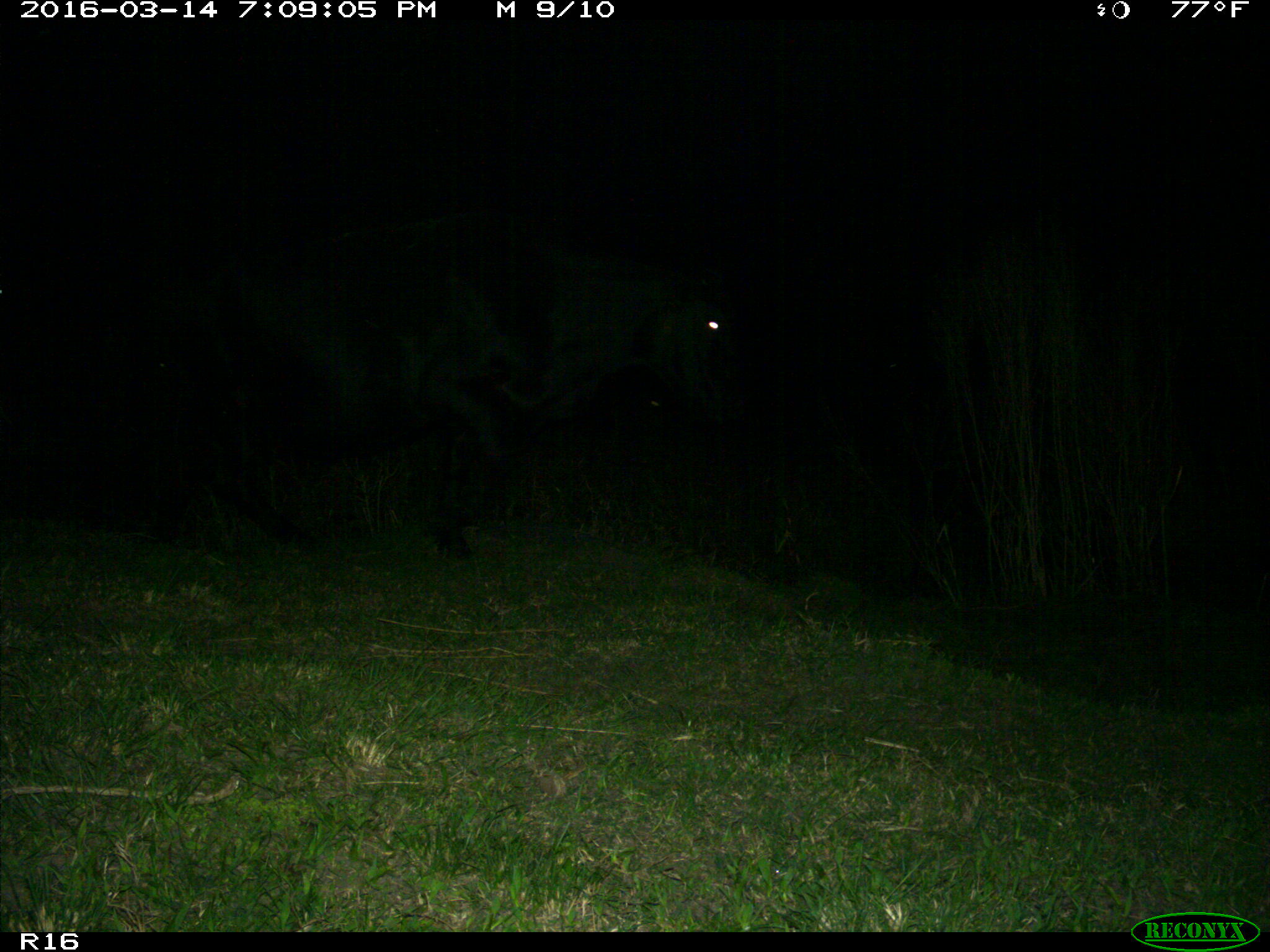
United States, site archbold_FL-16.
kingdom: Animalia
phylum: Chordata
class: Mammalia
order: Artiodactyla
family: Bovidae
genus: Bos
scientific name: Bos taurus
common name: domestic cow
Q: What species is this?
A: Bos taurus (domestic cow).